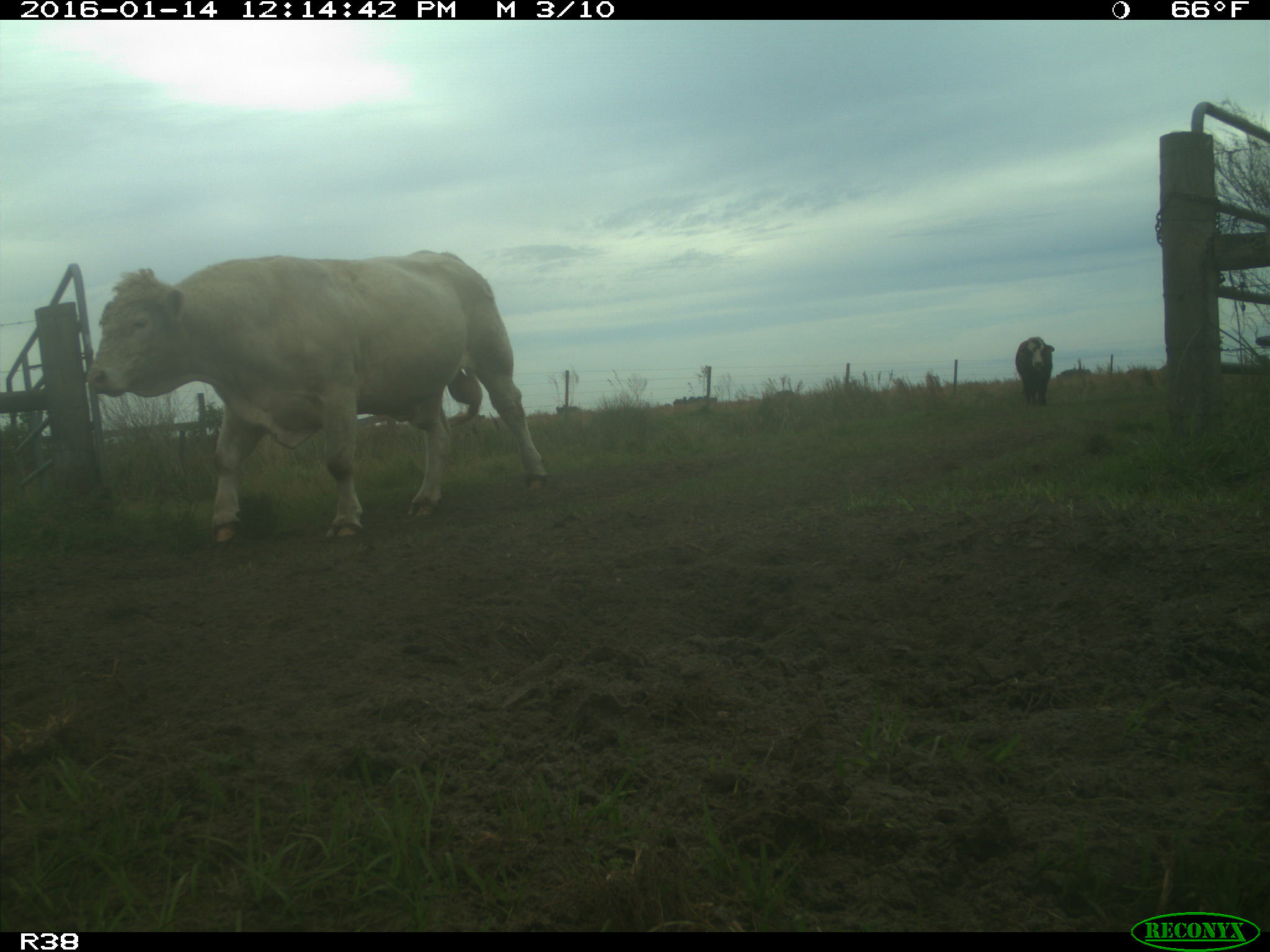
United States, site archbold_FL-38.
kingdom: Animalia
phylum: Chordata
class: Mammalia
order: Artiodactyla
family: Bovidae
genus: Bos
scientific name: Bos taurus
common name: domestic cow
Bos taurus (domestic cow).